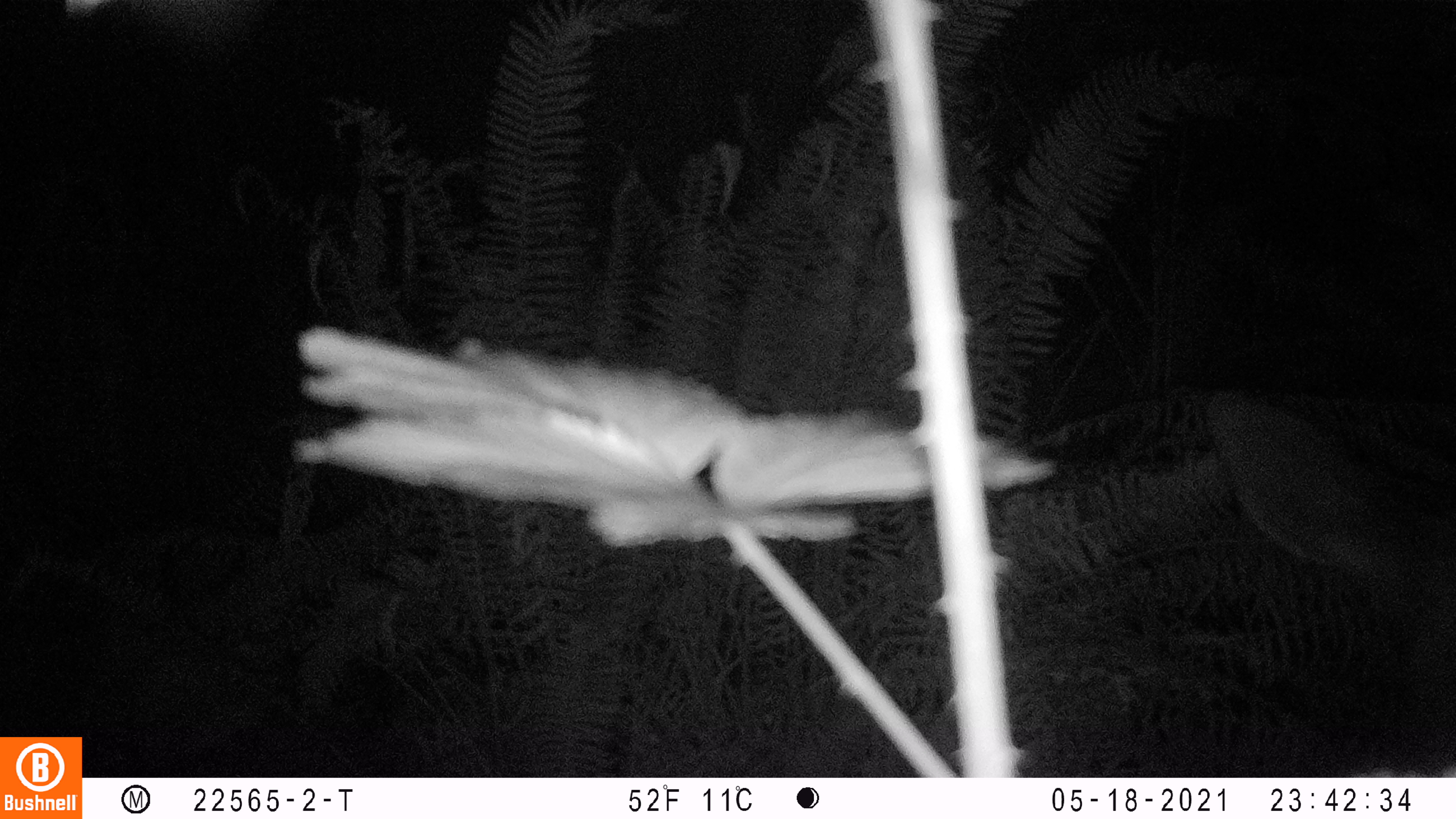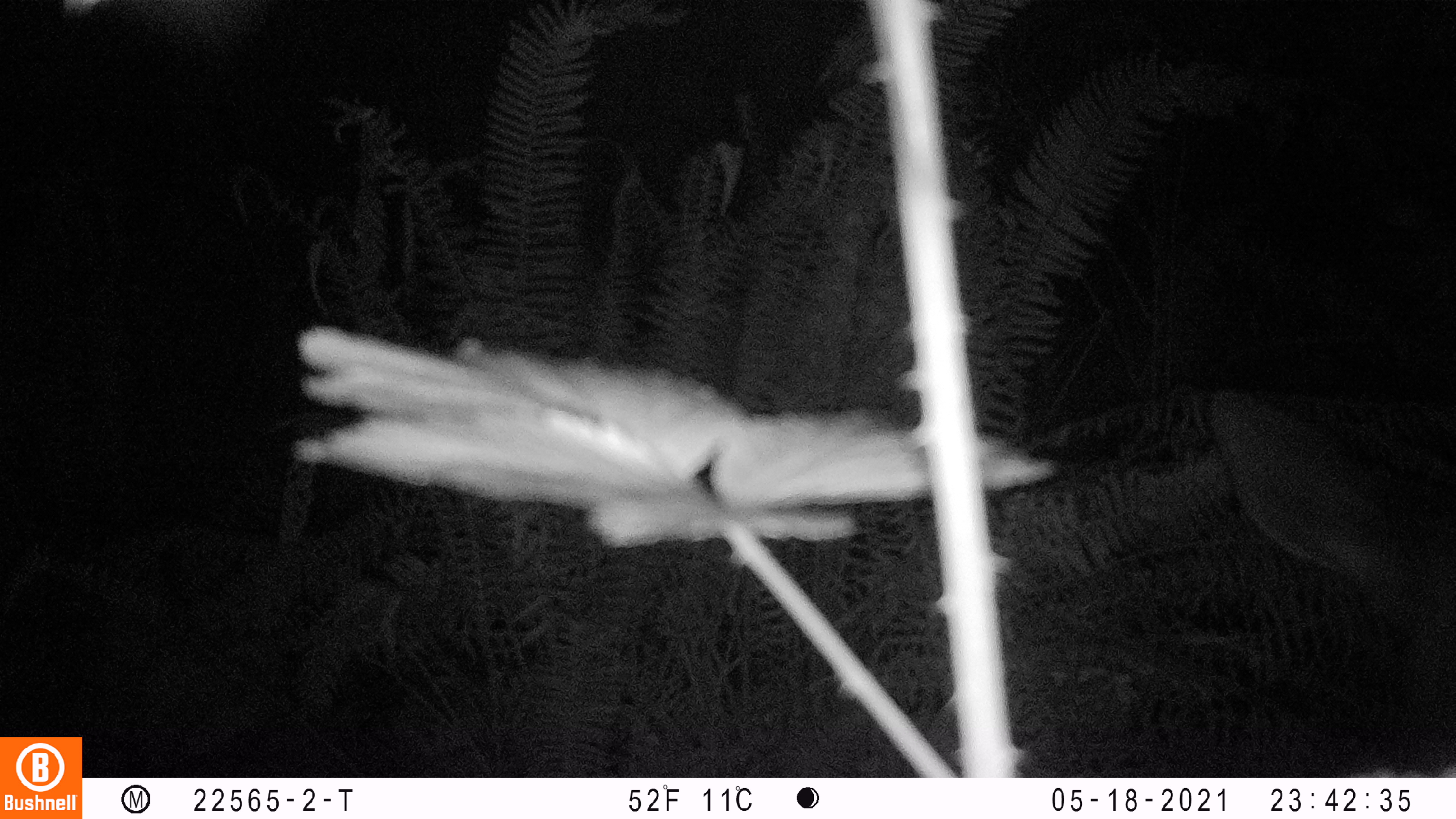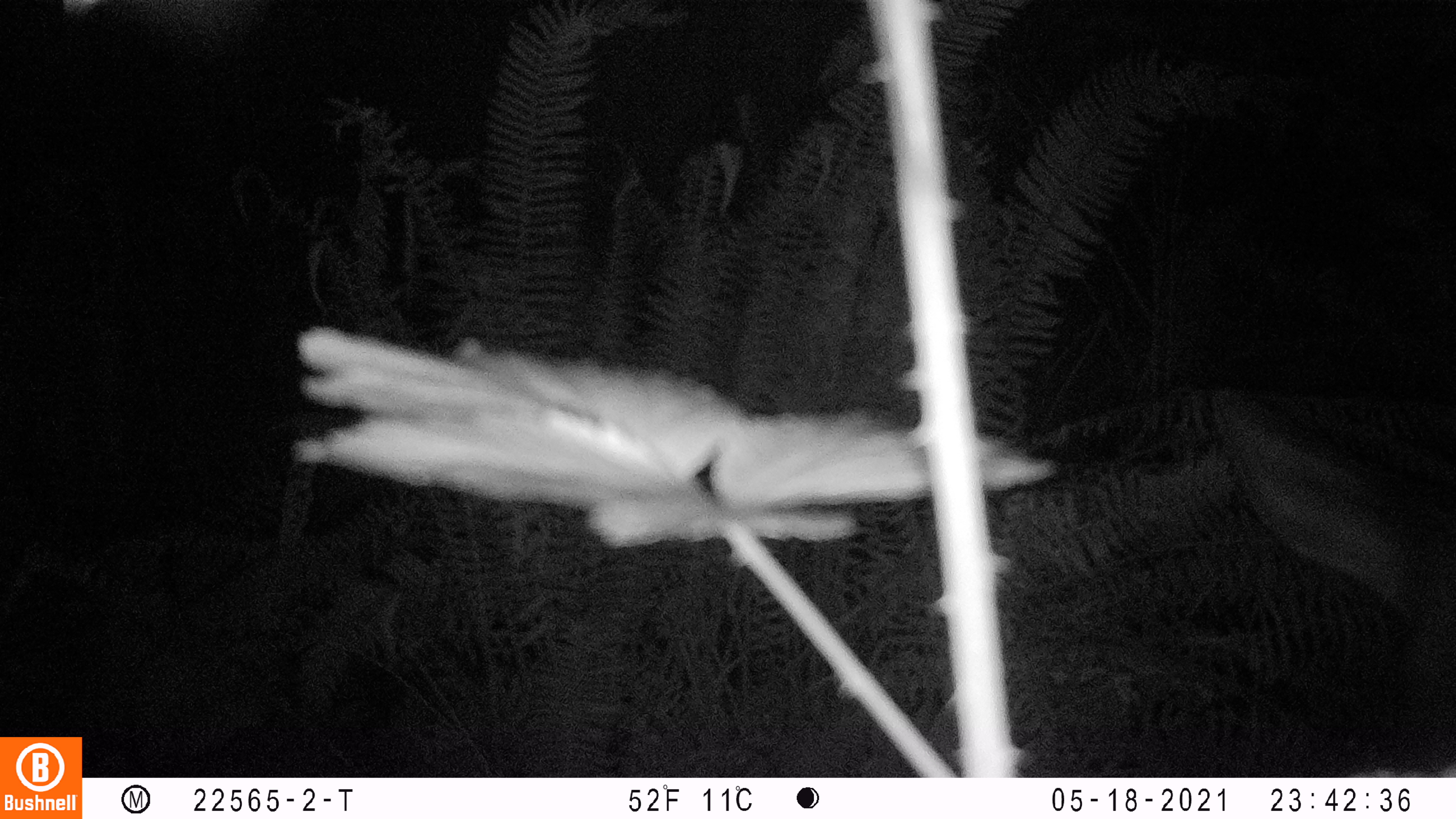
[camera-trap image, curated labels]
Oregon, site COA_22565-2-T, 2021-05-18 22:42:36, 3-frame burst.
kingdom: Animalia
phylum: Chordata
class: Mammalia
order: Artiodactyla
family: Cervidae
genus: Cervus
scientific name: Cervus canadensis roosevelti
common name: roosevelt elk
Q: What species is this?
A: Roosevelt elk (Cervus canadensis roosevelti).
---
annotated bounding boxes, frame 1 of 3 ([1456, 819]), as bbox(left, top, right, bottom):
roosevelt elk: bbox(1190, 375, 1451, 701)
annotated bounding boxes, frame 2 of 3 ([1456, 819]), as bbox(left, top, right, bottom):
roosevelt elk: bbox(1206, 381, 1448, 720)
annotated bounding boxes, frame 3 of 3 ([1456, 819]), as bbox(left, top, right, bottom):
roosevelt elk: bbox(1211, 387, 1451, 697)